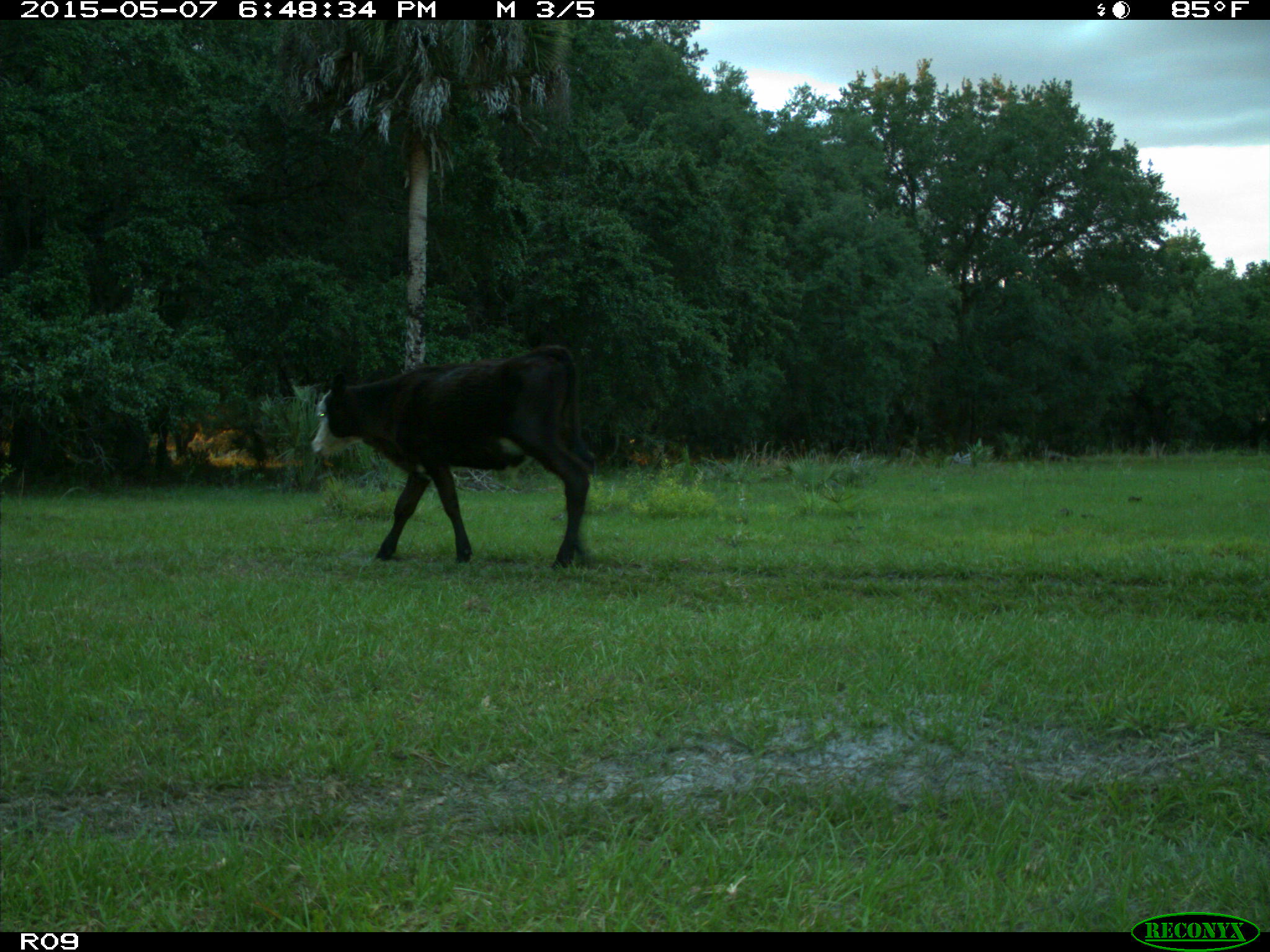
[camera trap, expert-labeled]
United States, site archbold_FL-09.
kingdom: Animalia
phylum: Chordata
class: Mammalia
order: Artiodactyla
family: Bovidae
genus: Bos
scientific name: Bos taurus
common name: domestic cow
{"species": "Bos taurus (domestic cow)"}